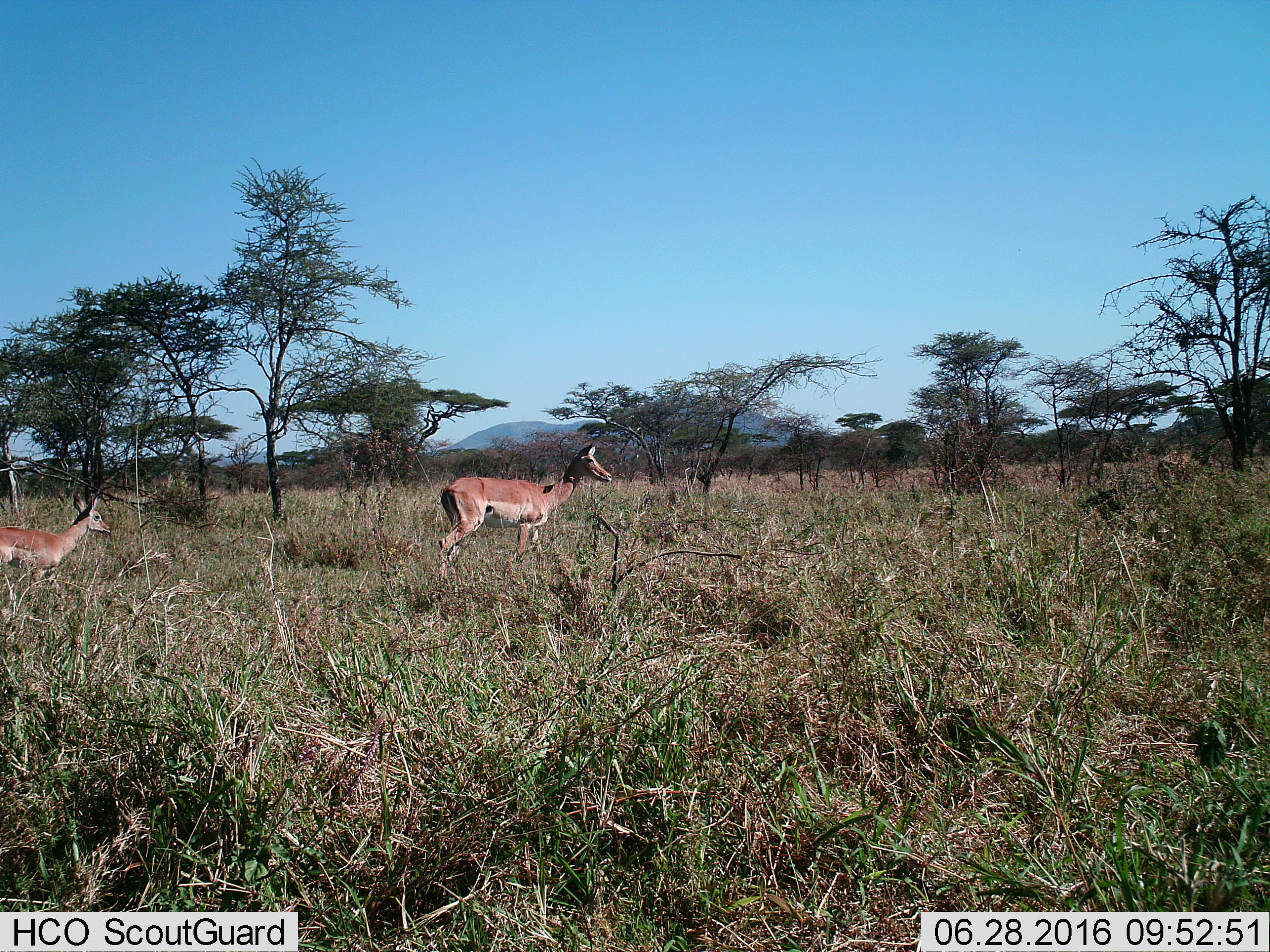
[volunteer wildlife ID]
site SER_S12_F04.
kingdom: Animalia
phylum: Chordata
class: Mammalia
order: Artiodactyla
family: Bovidae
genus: Aepyceros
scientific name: Aepyceros melampus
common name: impala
Impala (Aepyceros melampus), count 2. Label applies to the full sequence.